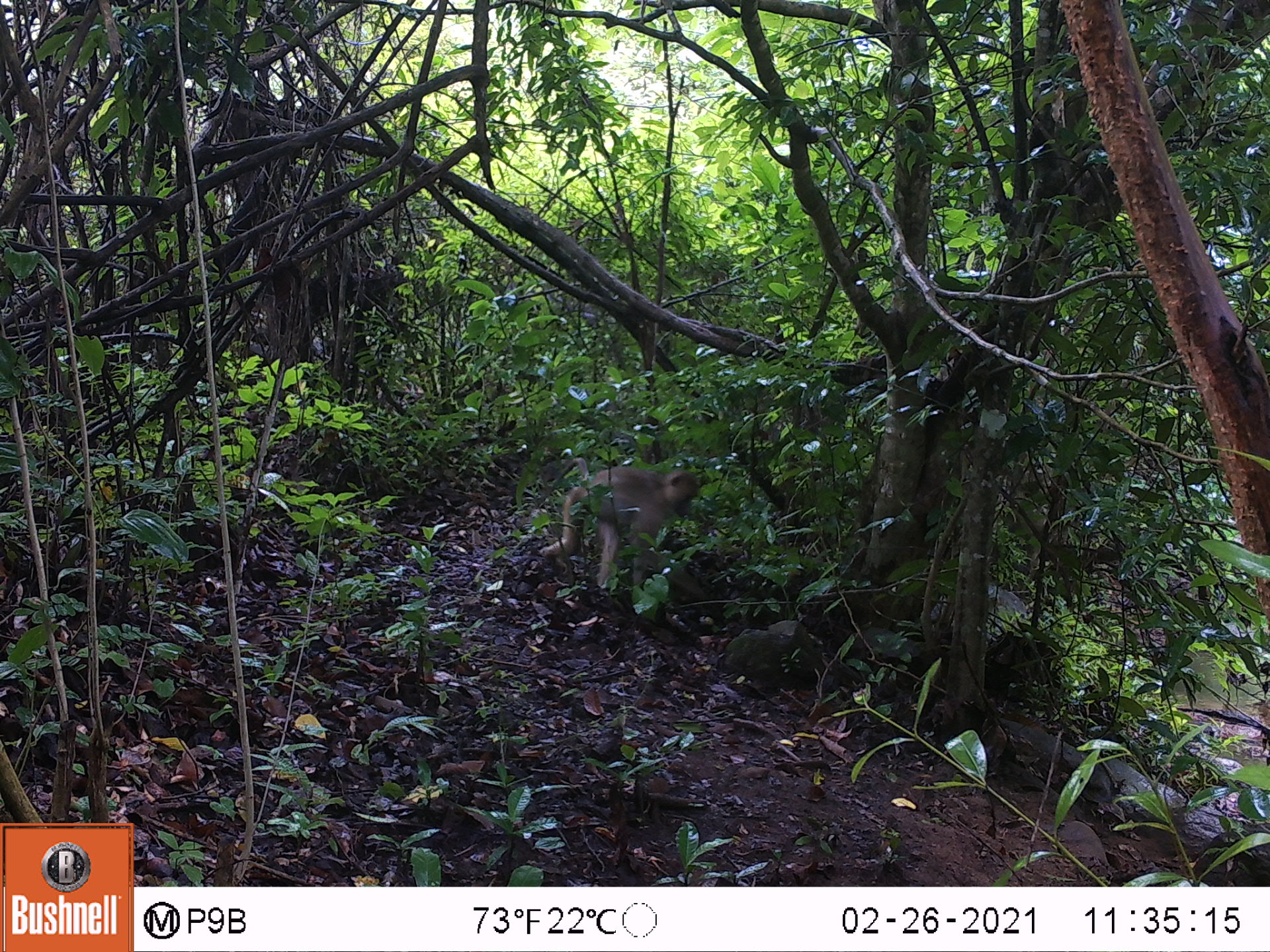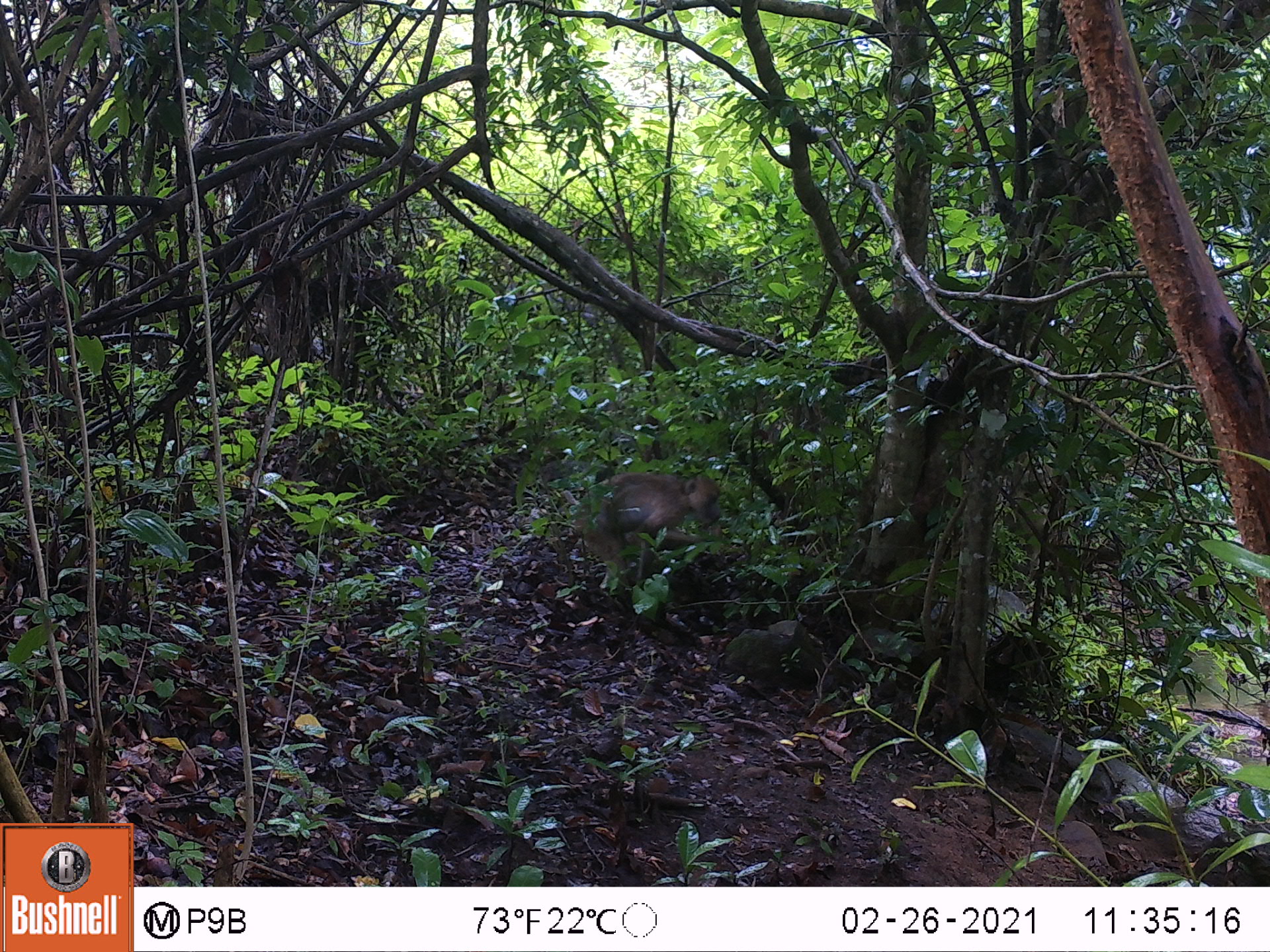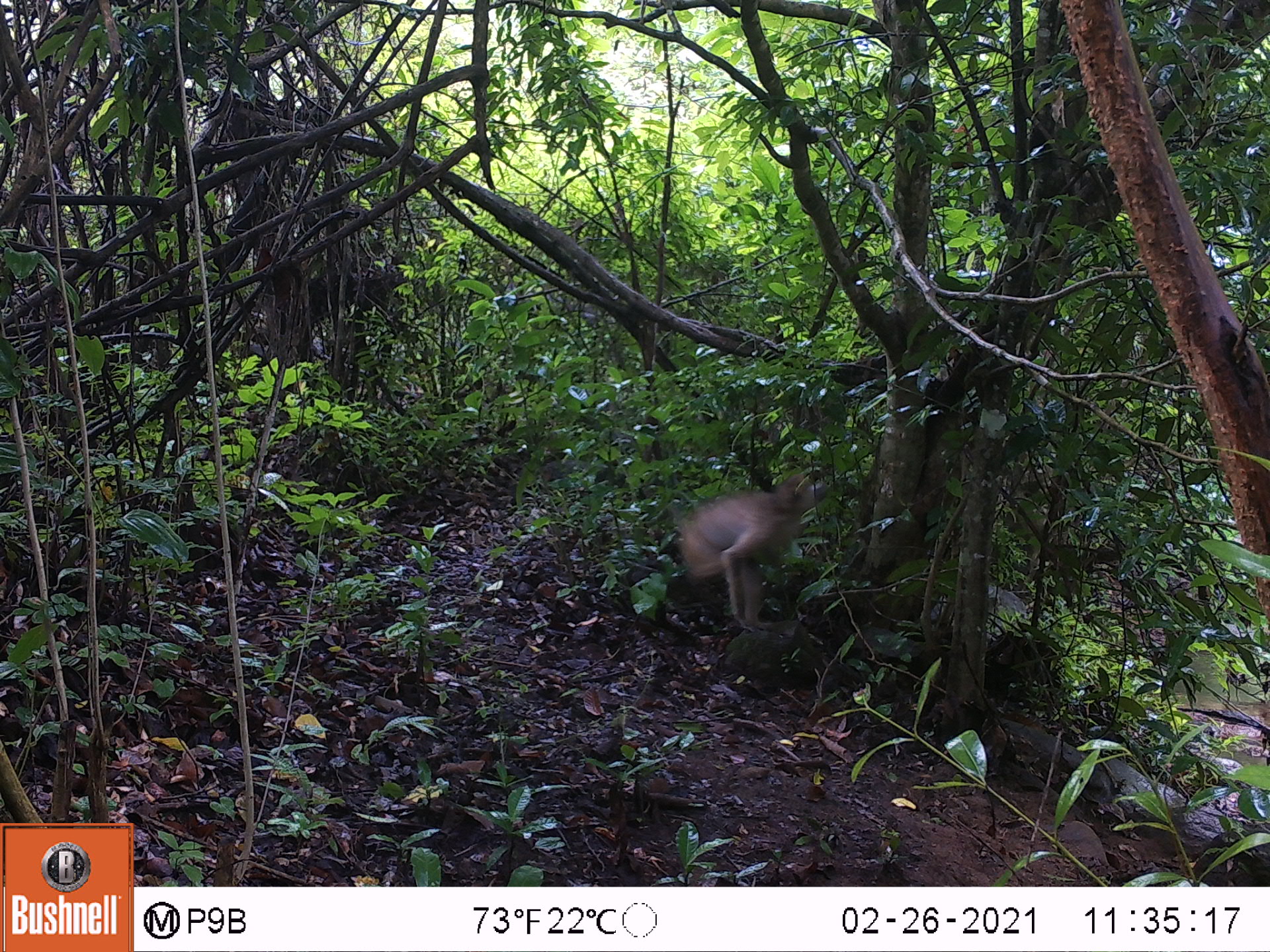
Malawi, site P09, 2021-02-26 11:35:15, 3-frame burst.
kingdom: Animalia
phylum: Chordata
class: Mammalia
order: Primates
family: Cercopithecidae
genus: Papio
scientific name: Papio cynocephalus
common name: yellow baboon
Yellow baboon (Papio cynocephalus), count 1.